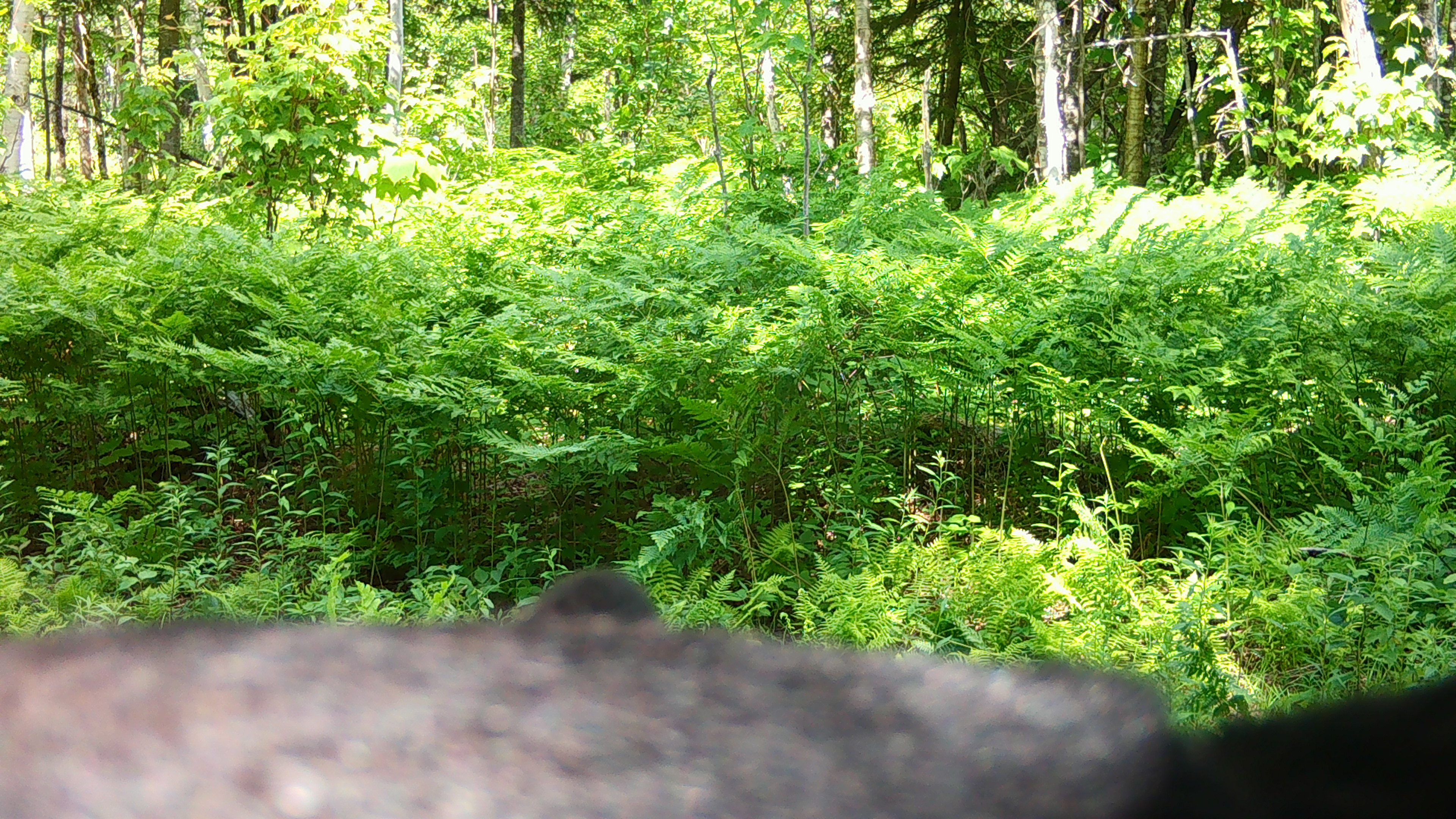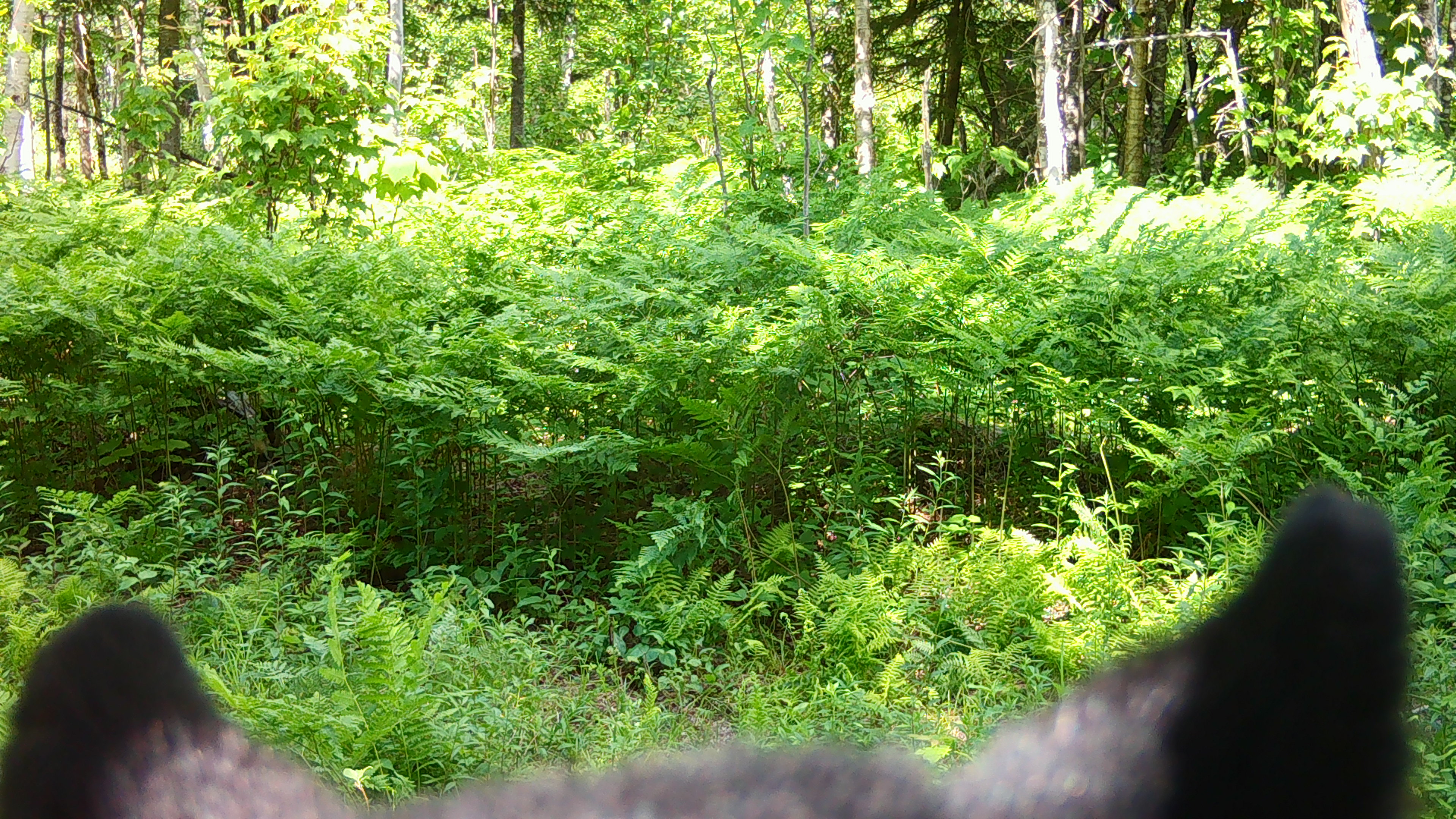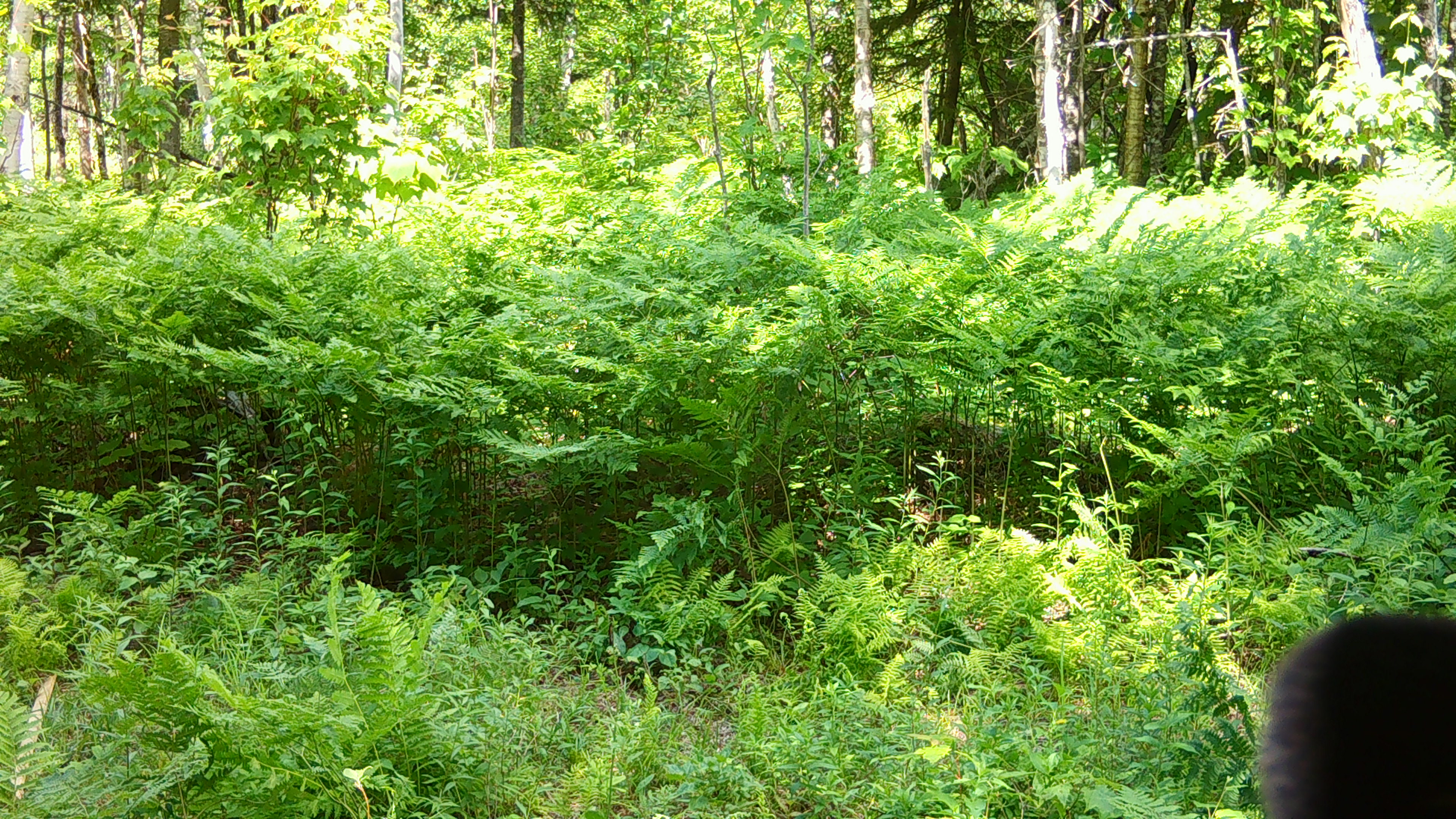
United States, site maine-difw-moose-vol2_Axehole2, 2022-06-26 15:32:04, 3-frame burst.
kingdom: Animalia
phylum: Chordata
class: Mammalia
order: Carnivora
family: Ursidae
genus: Ursus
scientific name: Ursus americanus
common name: black bear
Black bear (Ursus americanus).